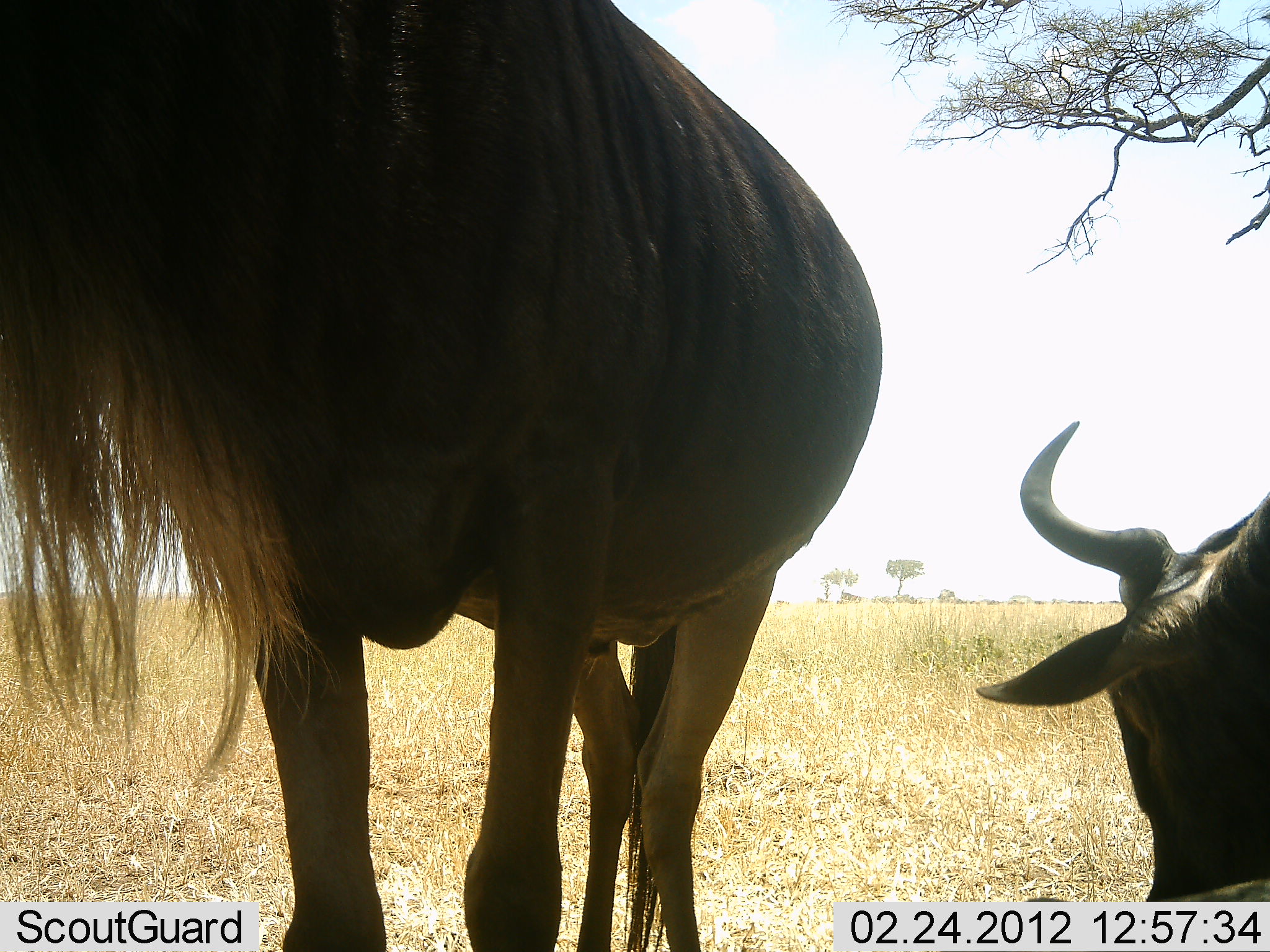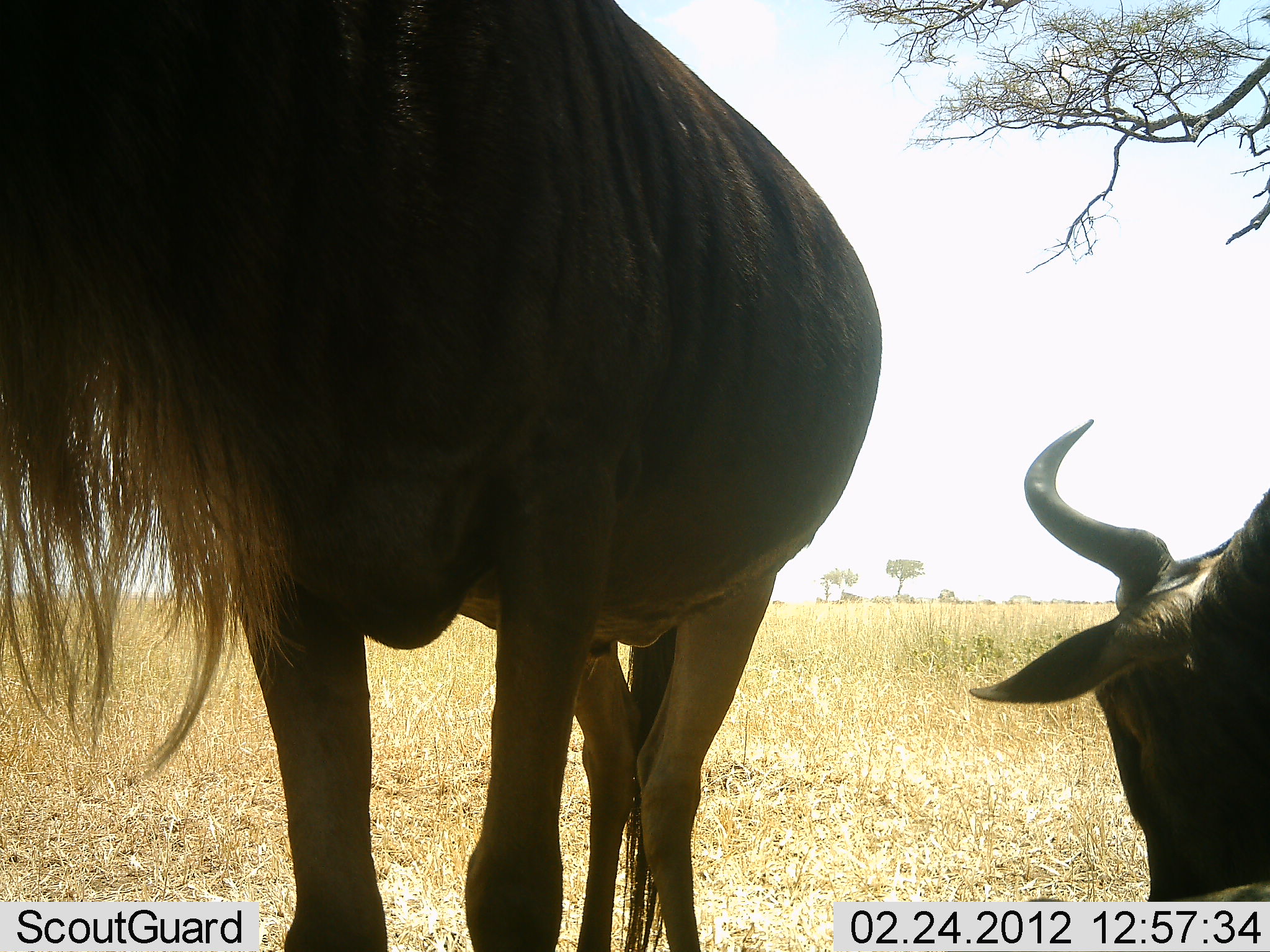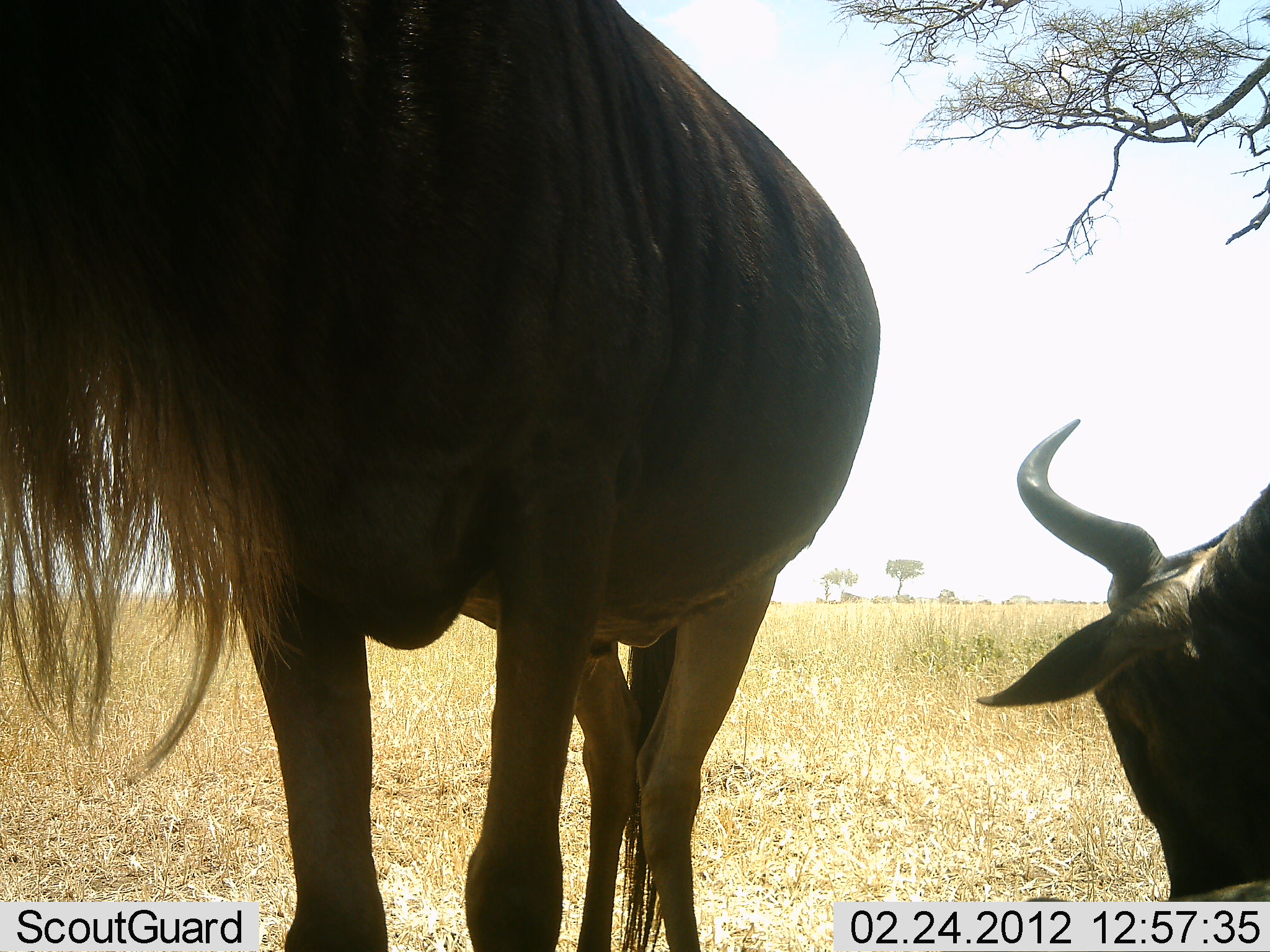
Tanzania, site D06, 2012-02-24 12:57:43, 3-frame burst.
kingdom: Animalia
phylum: Chordata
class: Mammalia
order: Artiodactyla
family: Bovidae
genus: Connochaetes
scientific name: Connochaetes taurinus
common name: blue wildebeest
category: wildebeest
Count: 2.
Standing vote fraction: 77%.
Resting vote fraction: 23%.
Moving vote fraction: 0%.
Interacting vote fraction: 8%.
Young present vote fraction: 0%.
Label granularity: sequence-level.